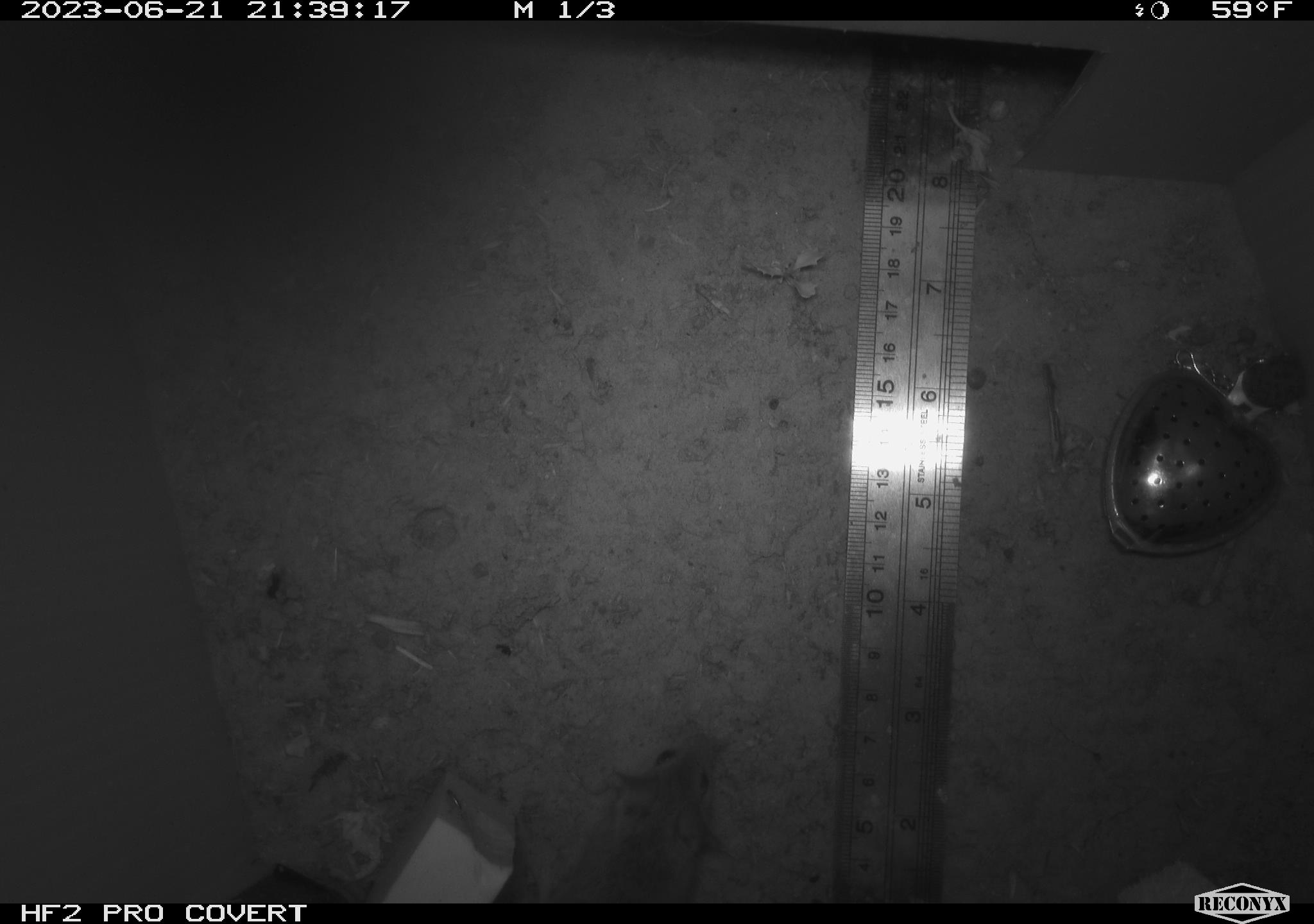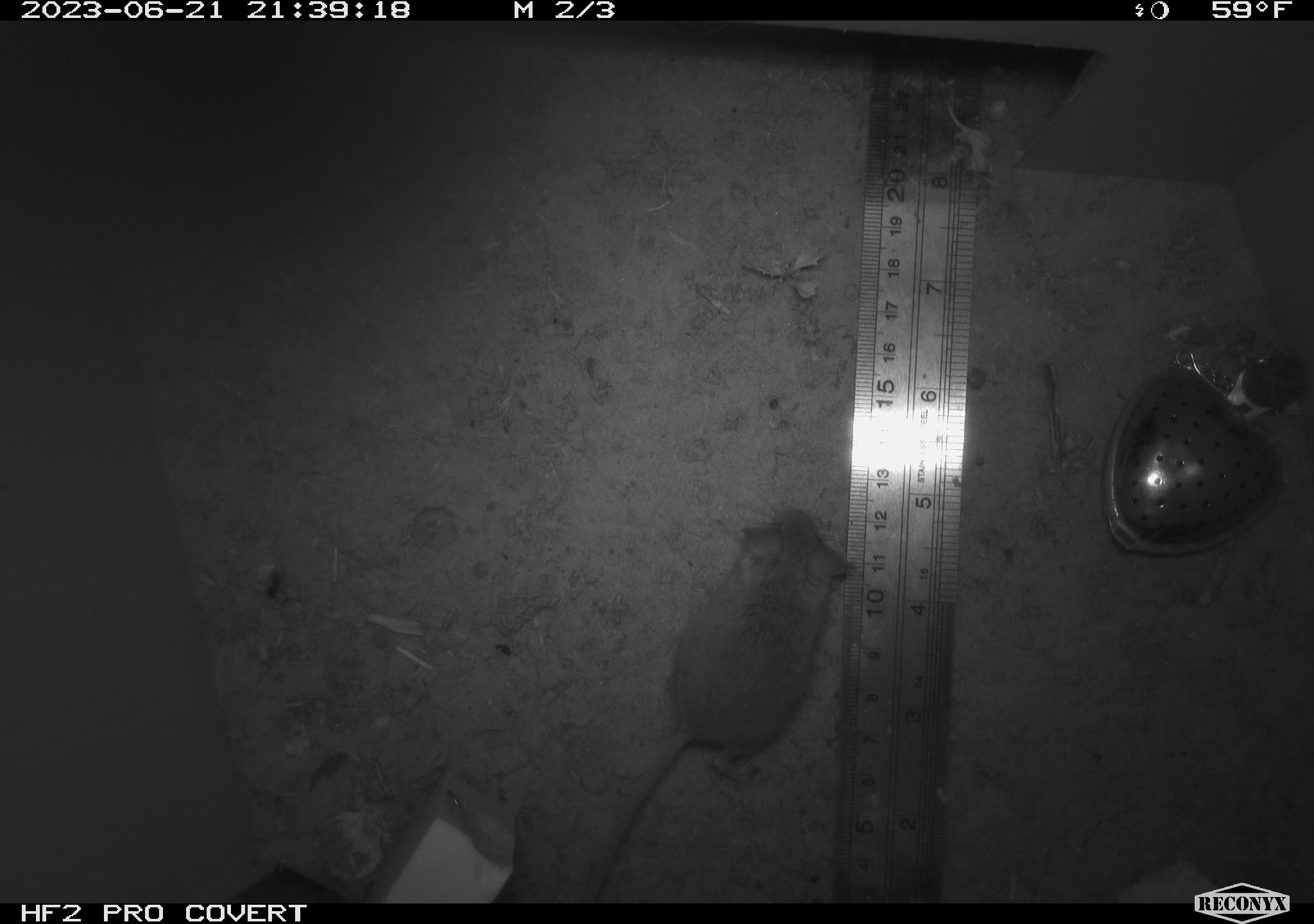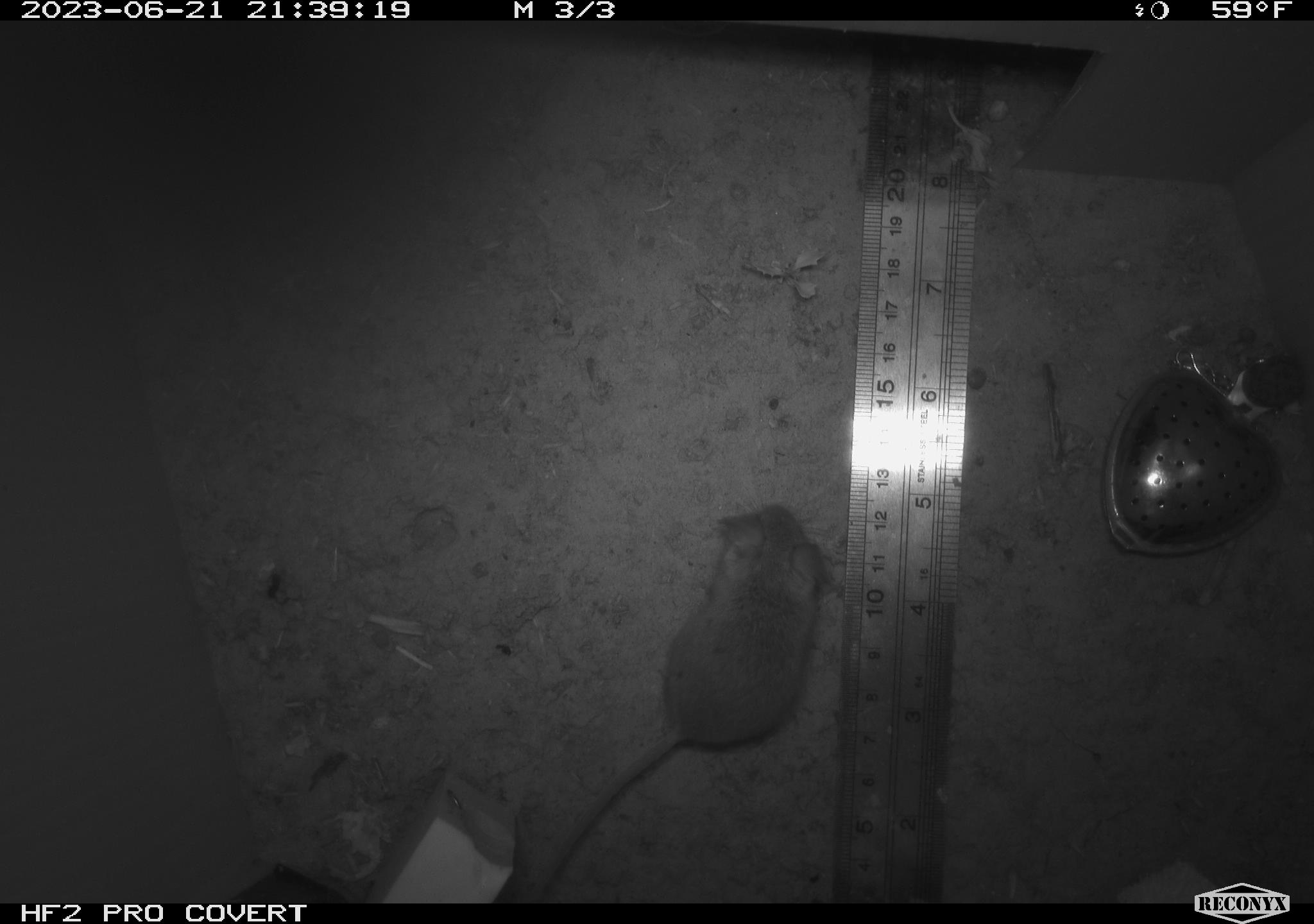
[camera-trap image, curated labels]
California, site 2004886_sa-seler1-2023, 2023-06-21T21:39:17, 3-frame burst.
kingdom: Animalia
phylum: Chordata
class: Mammalia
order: Rodentia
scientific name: Rodentia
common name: mouse species